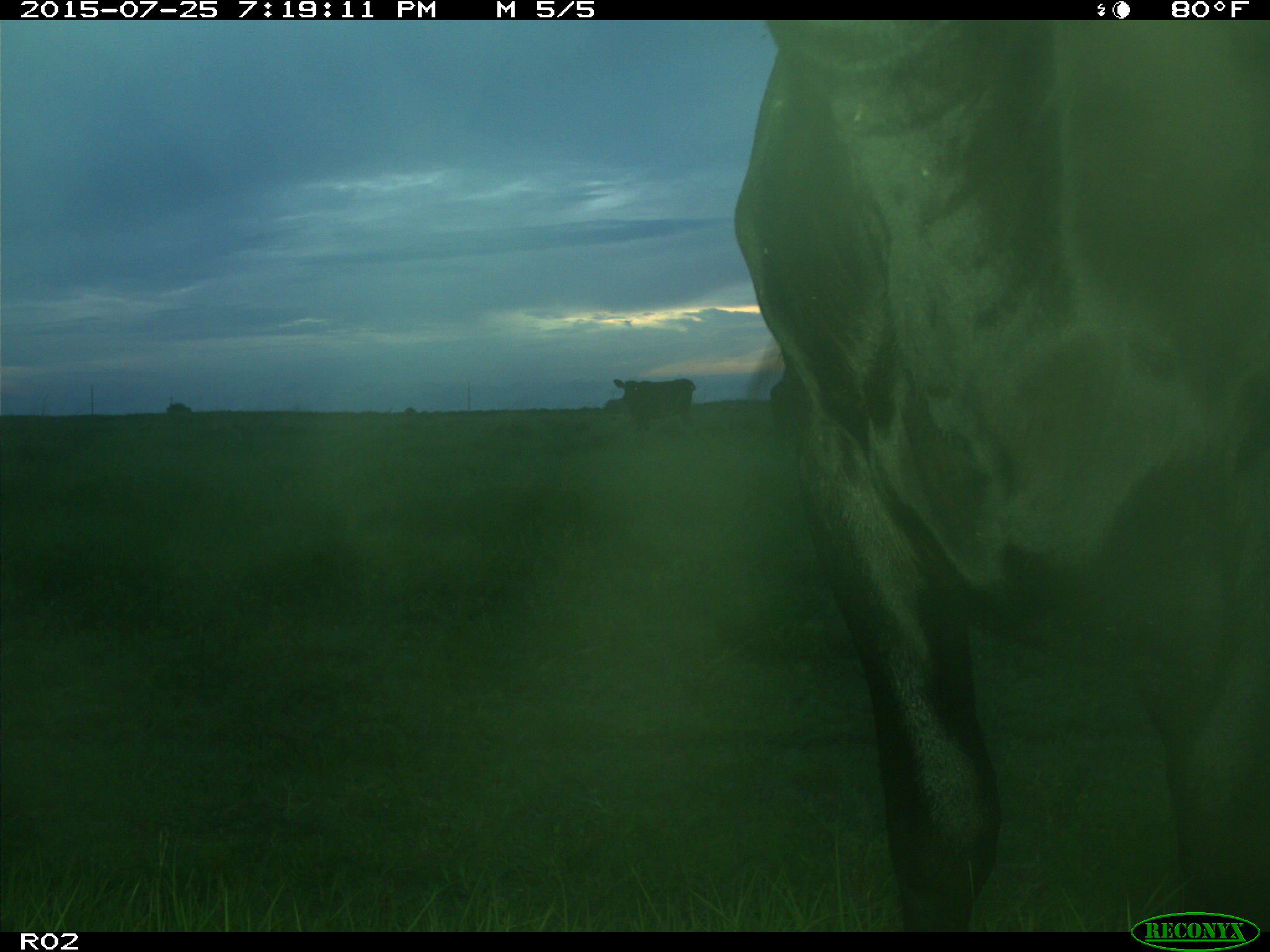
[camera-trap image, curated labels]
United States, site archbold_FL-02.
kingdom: Animalia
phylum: Chordata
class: Mammalia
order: Artiodactyla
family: Bovidae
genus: Bos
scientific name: Bos taurus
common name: domestic cow